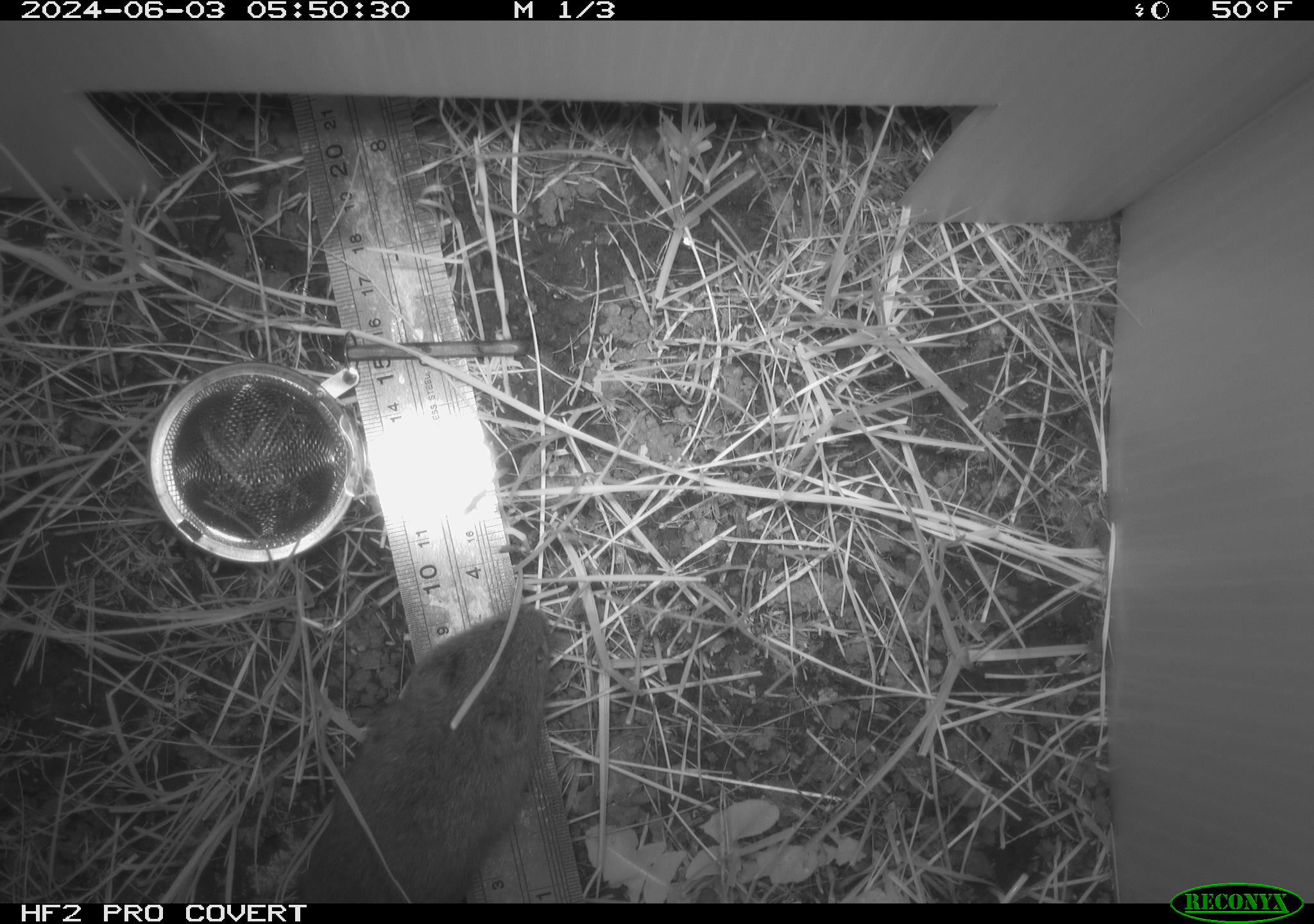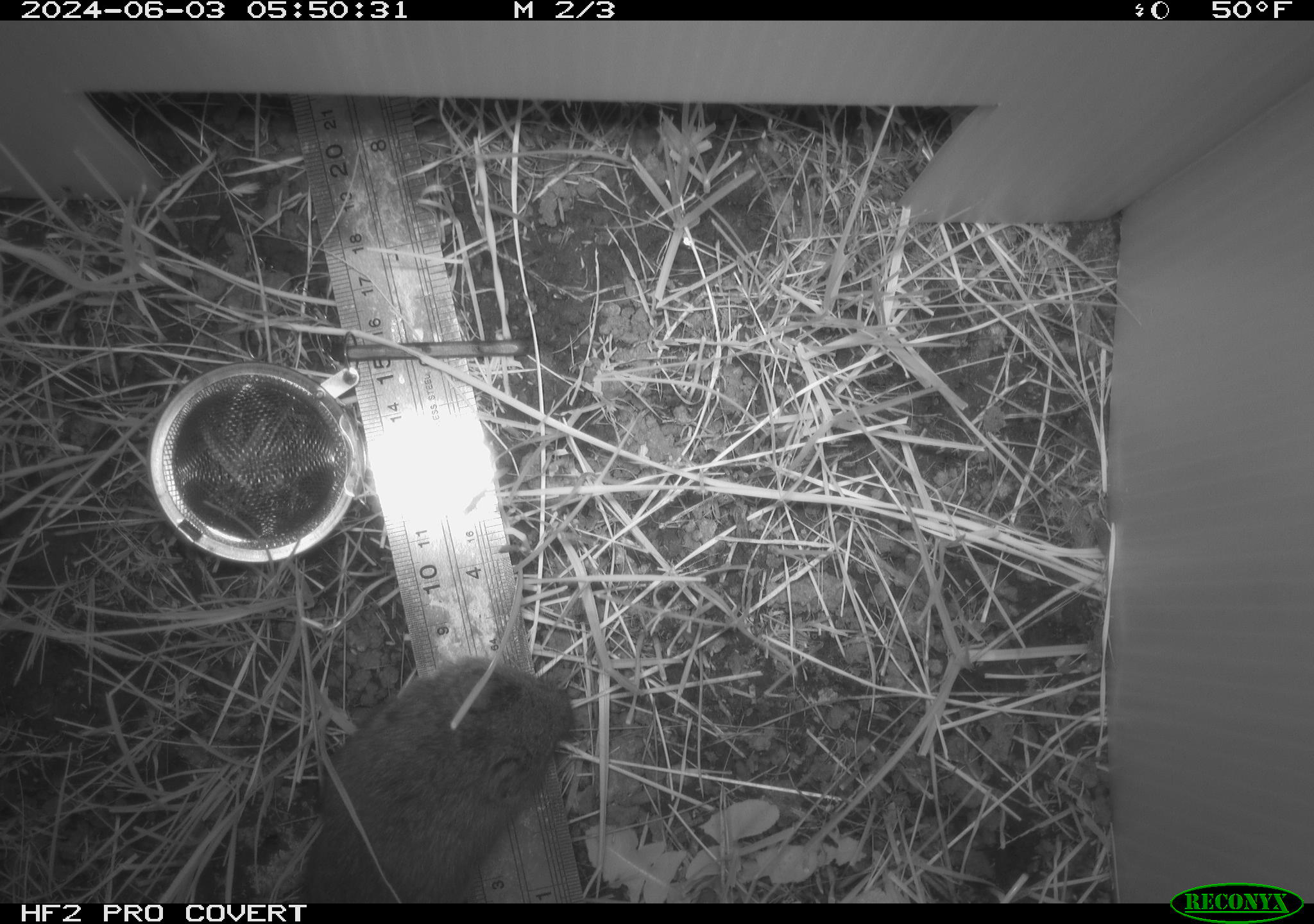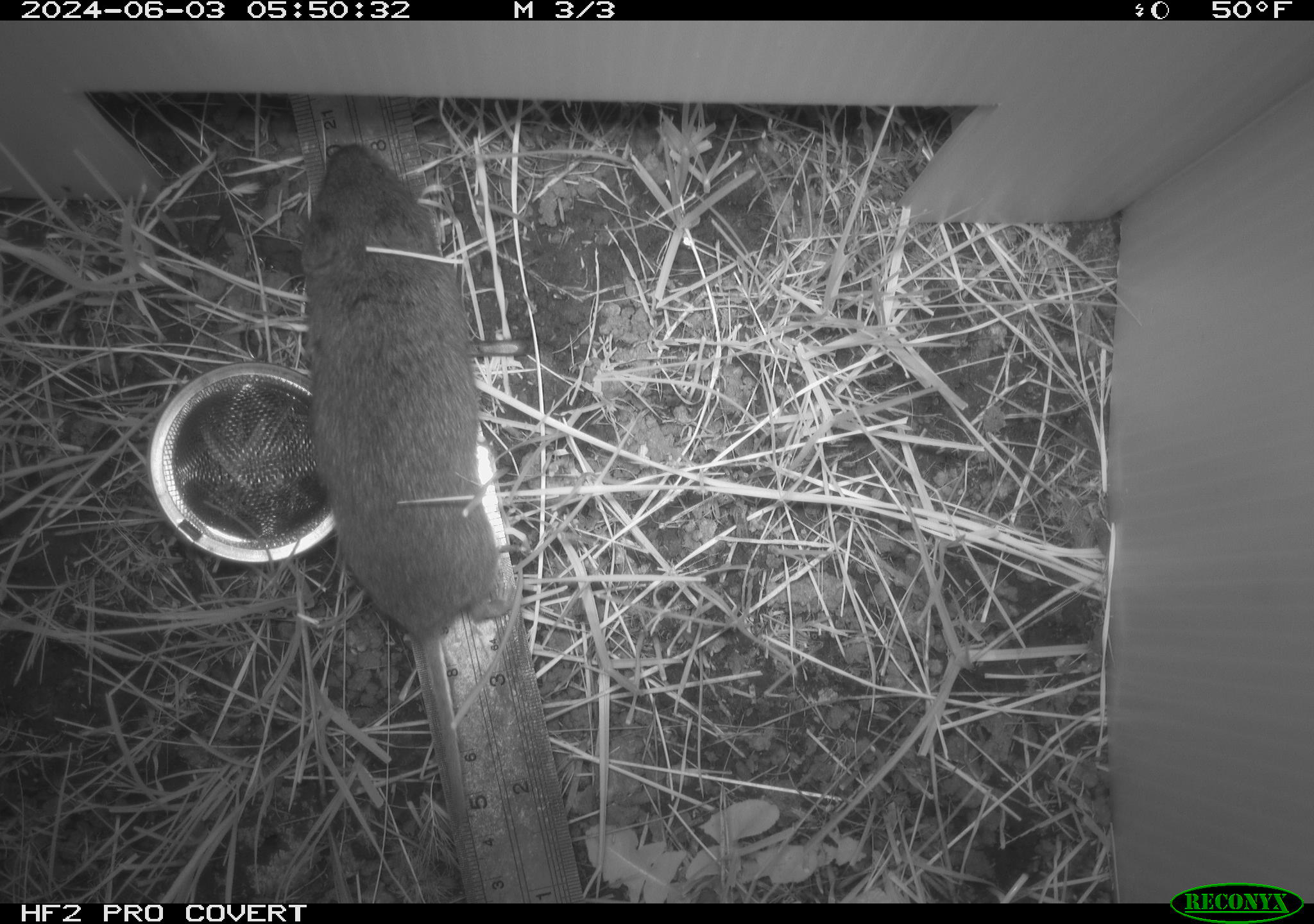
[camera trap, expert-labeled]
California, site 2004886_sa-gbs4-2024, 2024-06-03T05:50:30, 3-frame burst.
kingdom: Animalia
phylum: Chordata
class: Mammalia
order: Rodentia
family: Cricetidae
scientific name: Arvicolinae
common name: voles, lemmings, and muskrats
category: arvicolinae subfamily